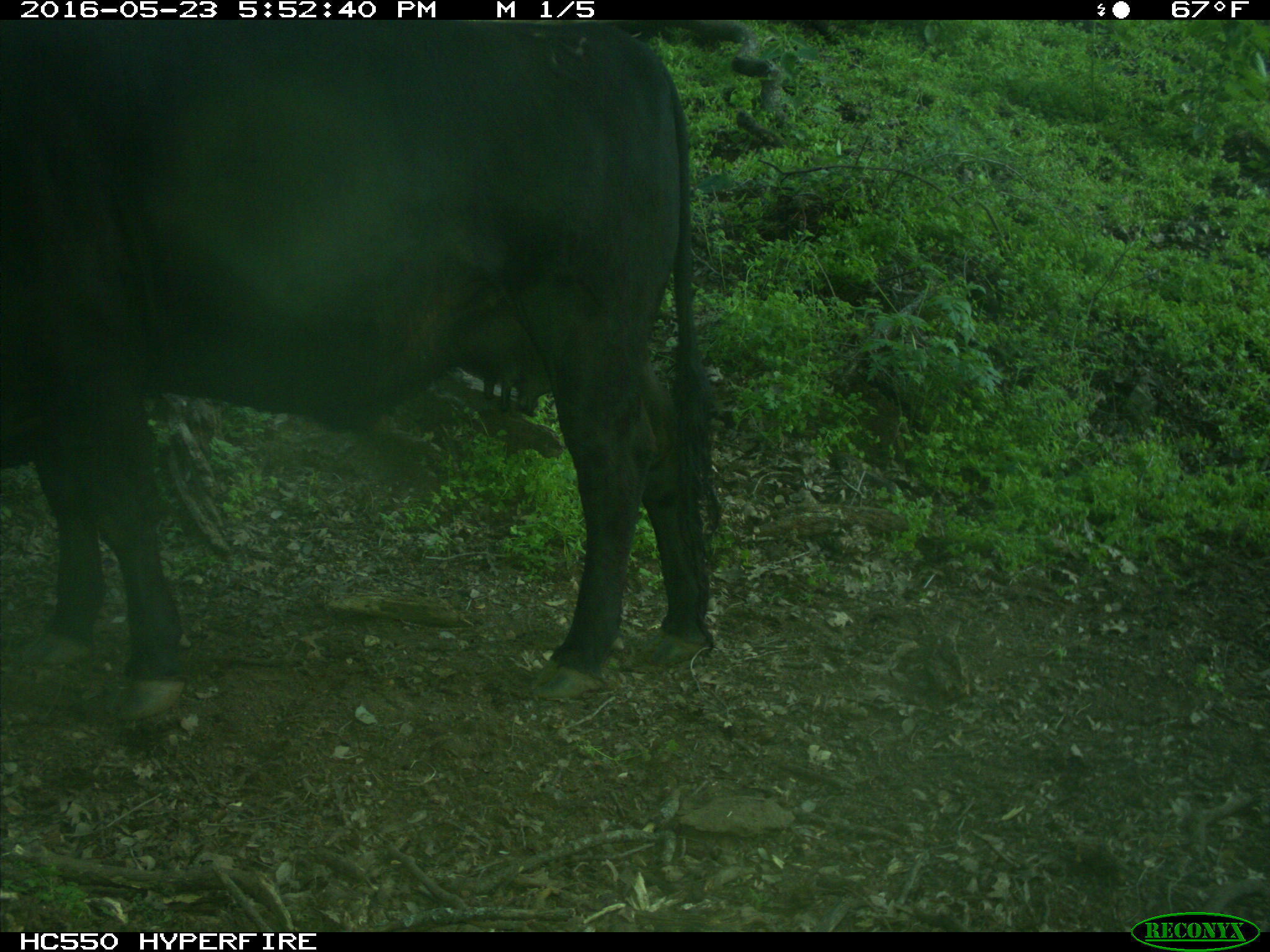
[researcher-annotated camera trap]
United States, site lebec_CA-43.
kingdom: Animalia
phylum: Chordata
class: Mammalia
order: Artiodactyla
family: Bovidae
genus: Bos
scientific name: Bos taurus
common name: domestic cow